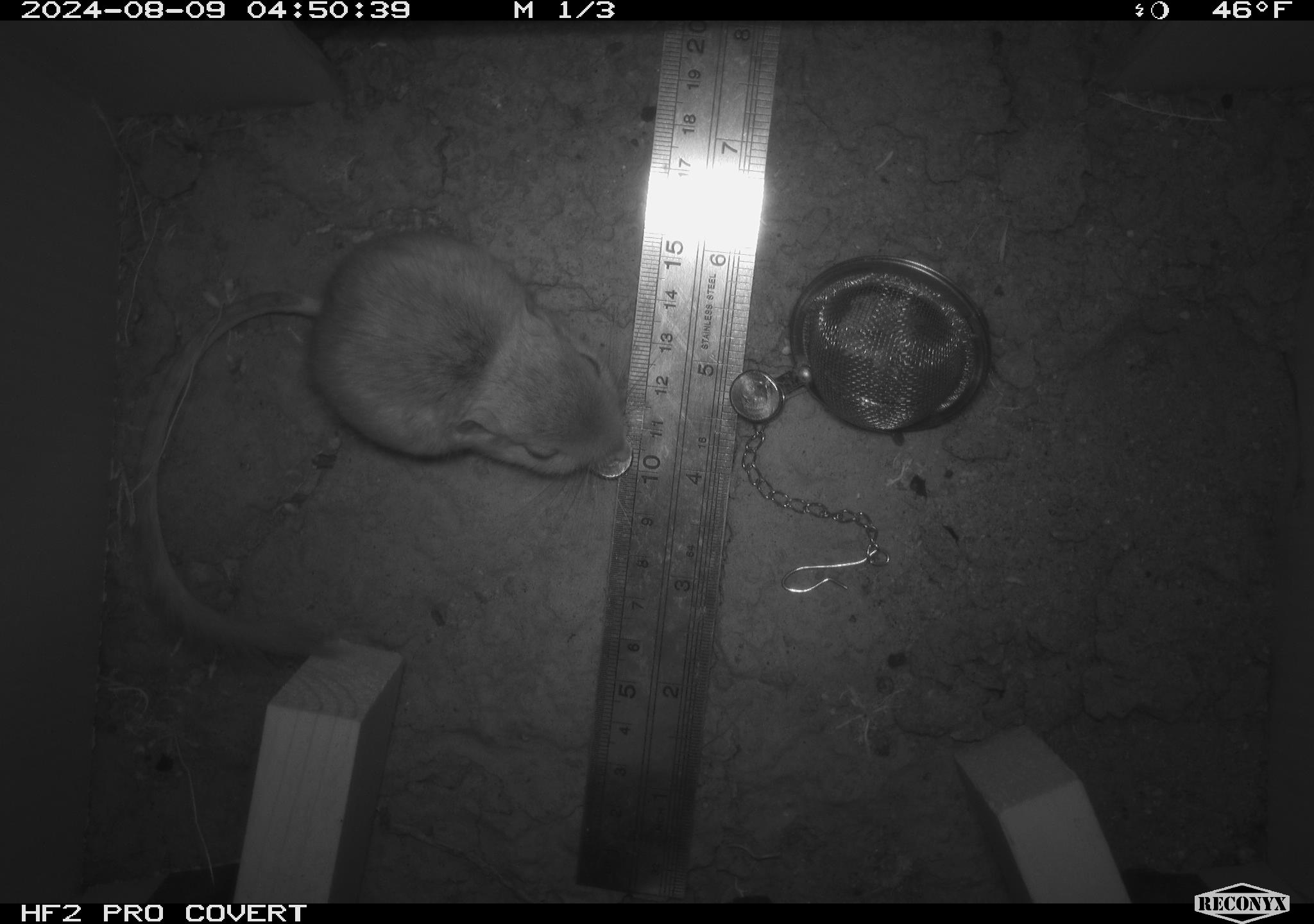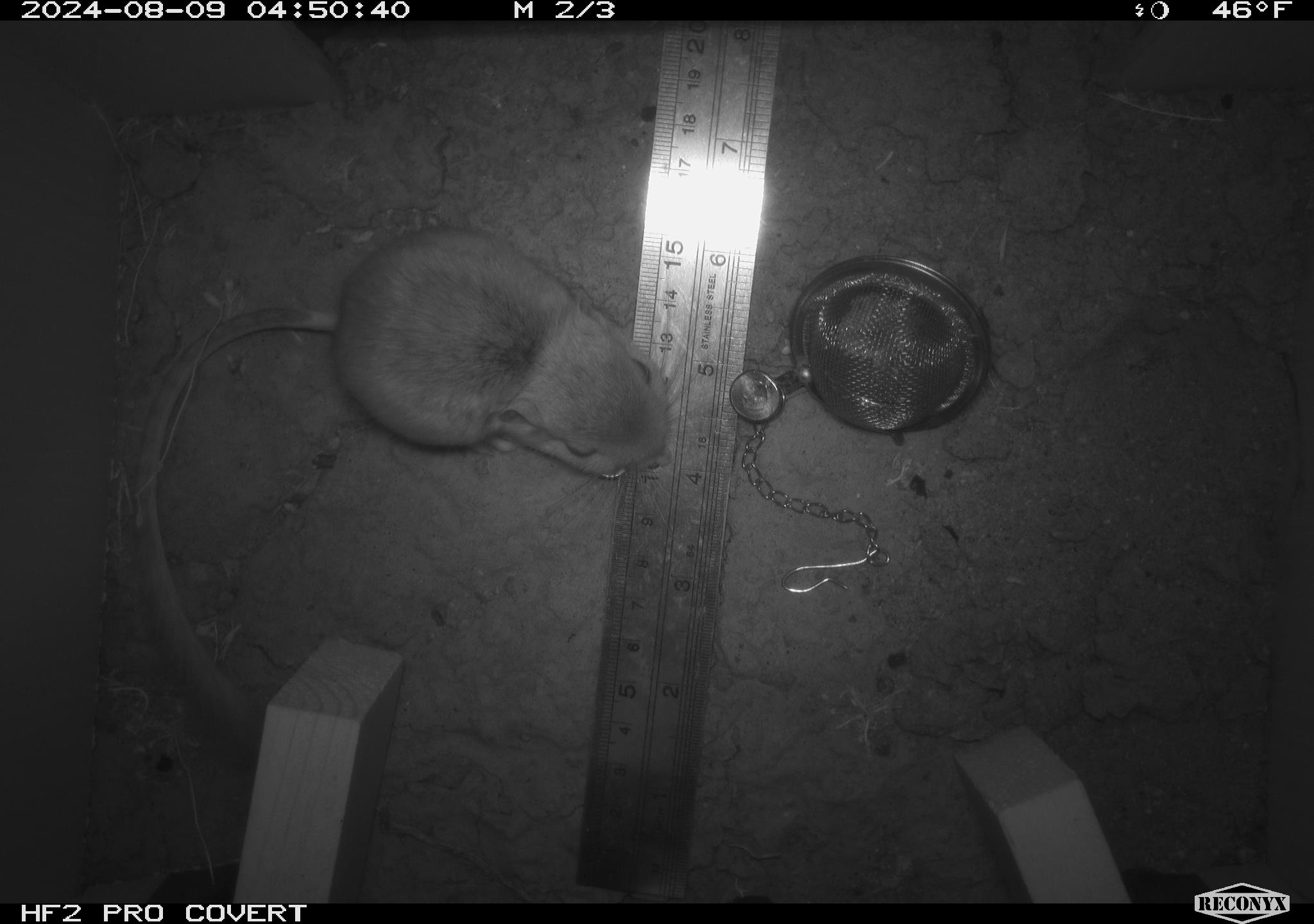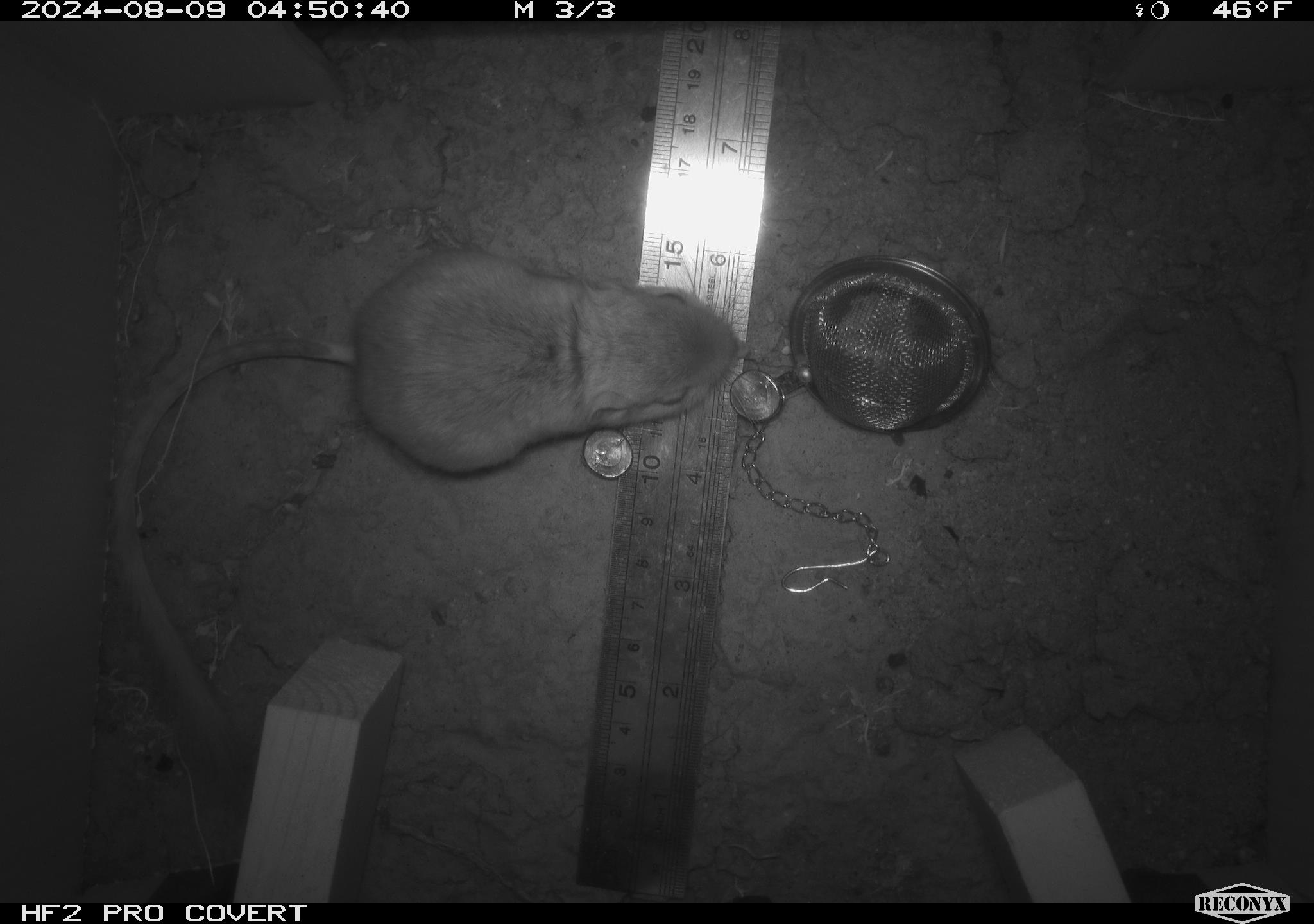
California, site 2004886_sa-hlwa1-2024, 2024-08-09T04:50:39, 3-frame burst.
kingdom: Animalia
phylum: Chordata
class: Mammalia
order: Rodentia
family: Heteromyidae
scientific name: Heteromyidae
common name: kangaroo rats and pocket mice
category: heteromyidae family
Heteromyidae family (kangaroo rats and pocket mice) (Heteromyidae).